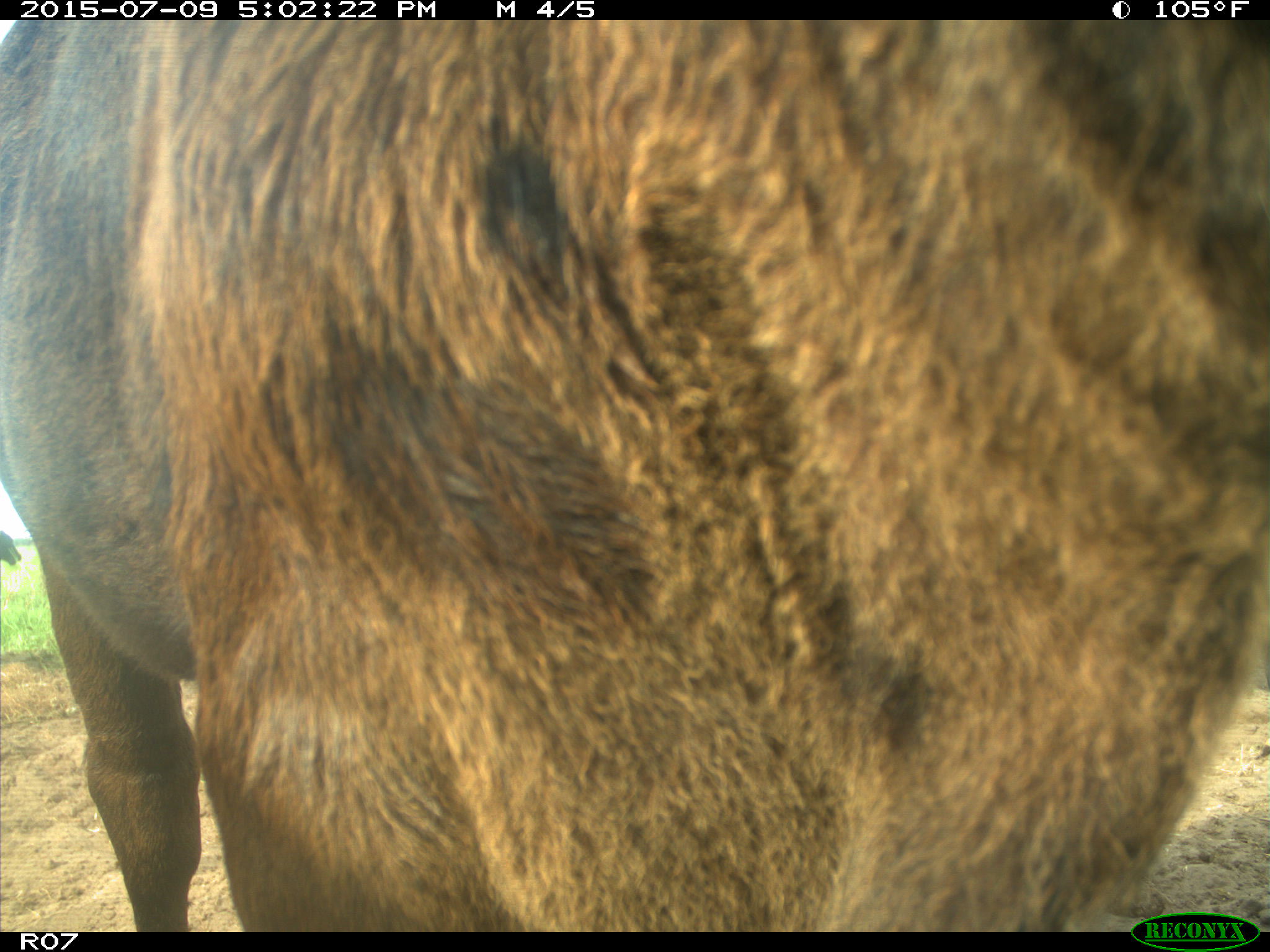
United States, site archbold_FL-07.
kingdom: Animalia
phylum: Chordata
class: Mammalia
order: Artiodactyla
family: Bovidae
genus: Bos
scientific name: Bos taurus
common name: domestic cow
Bos taurus (domestic cow).